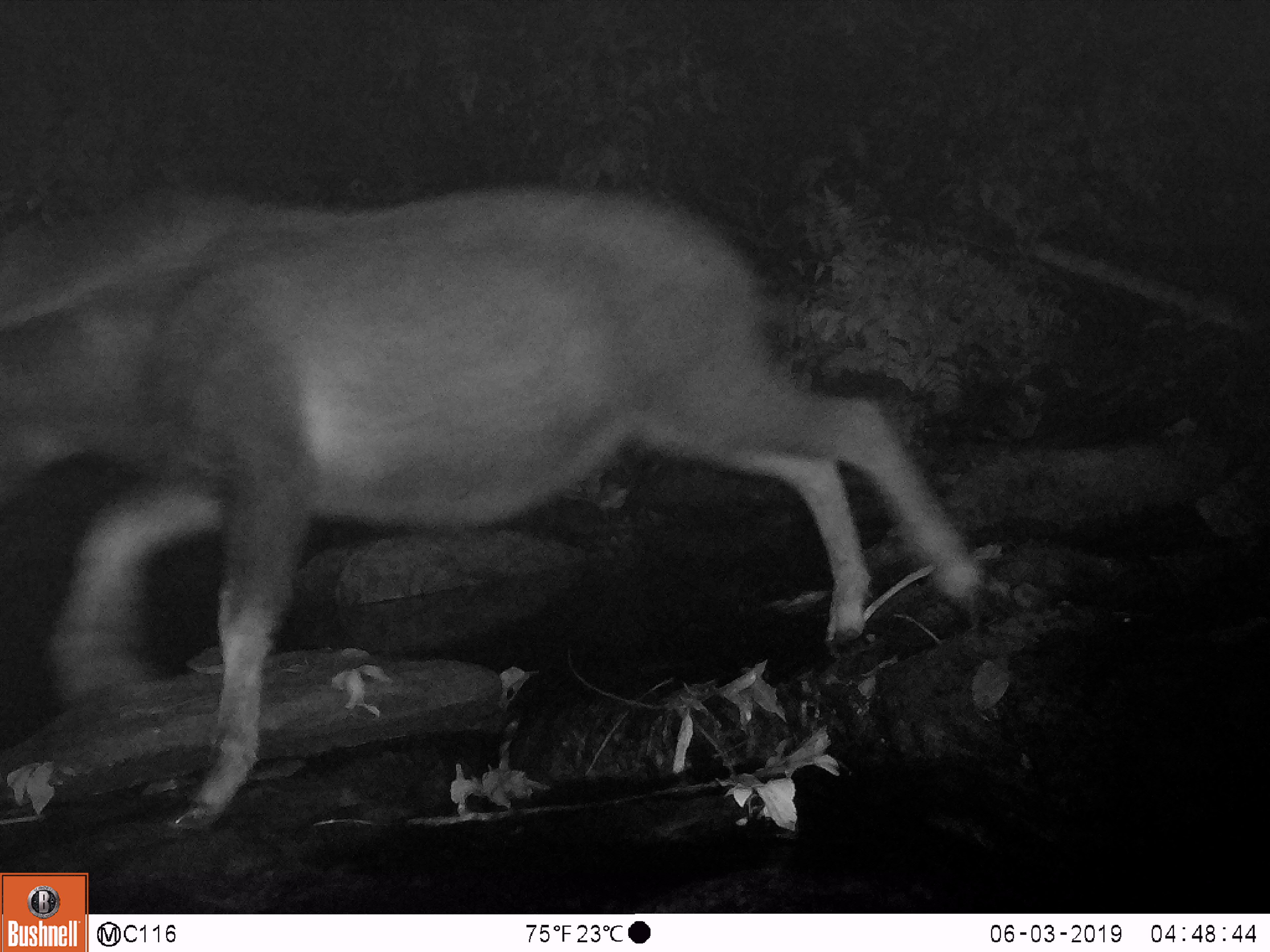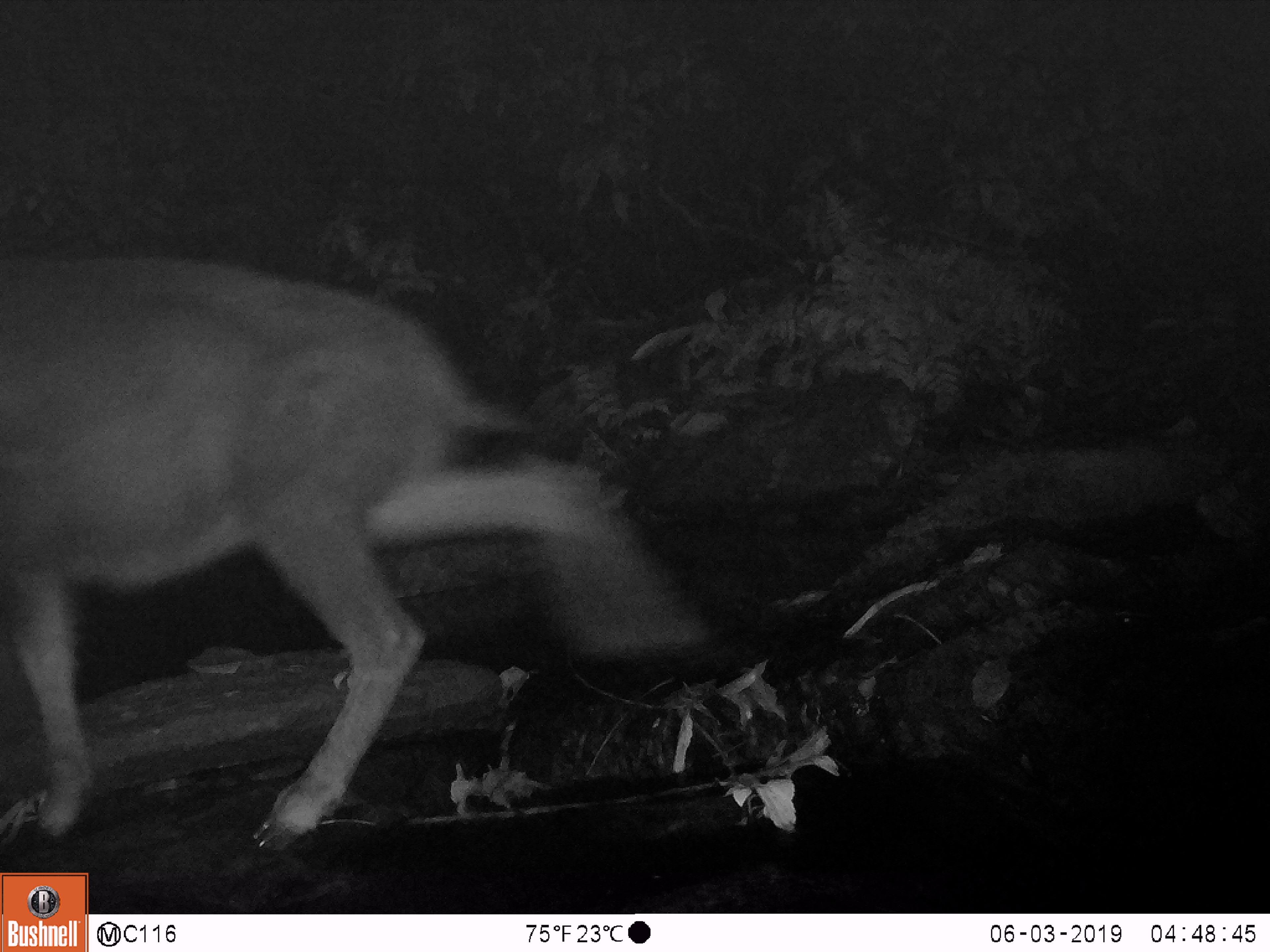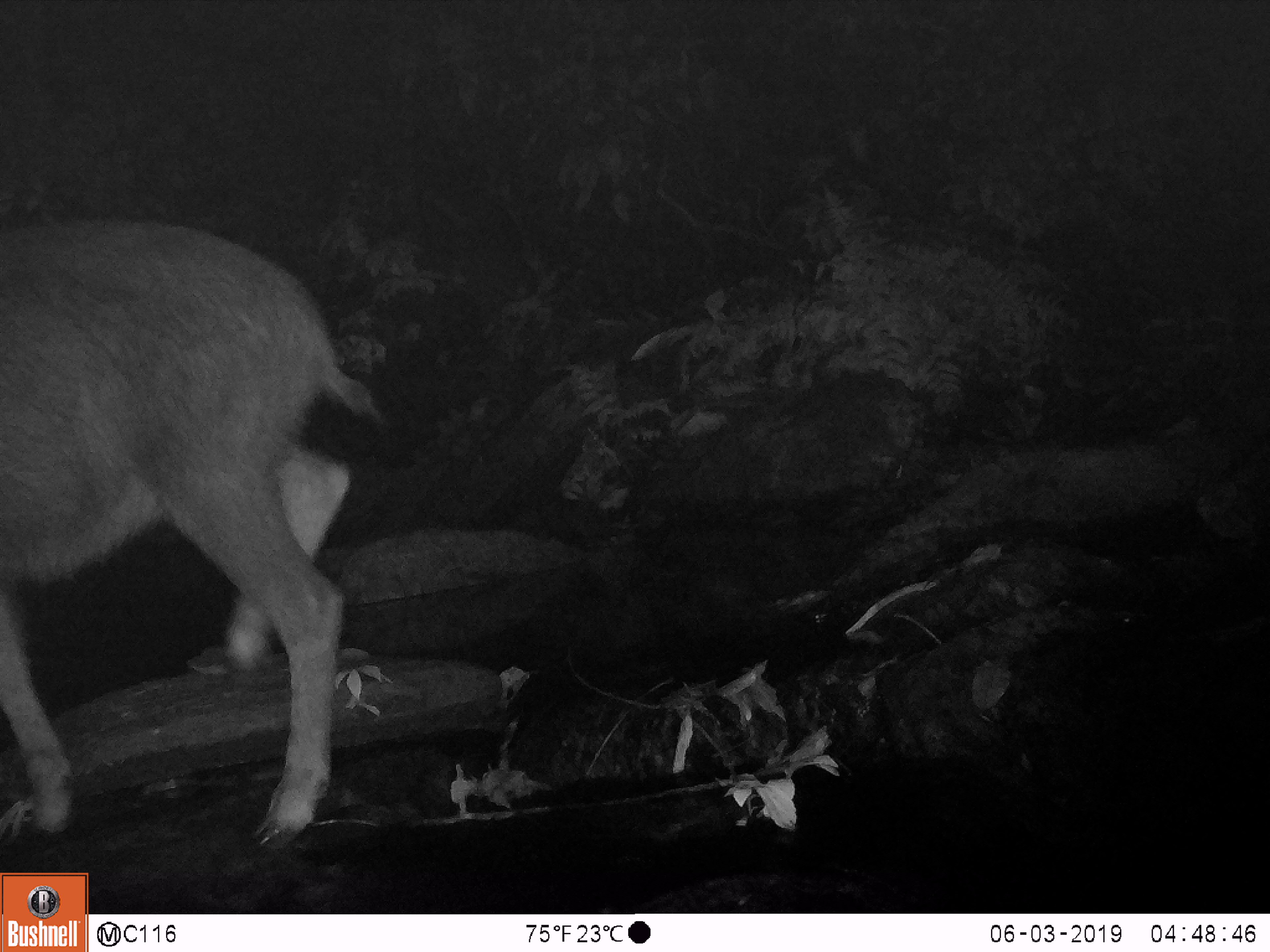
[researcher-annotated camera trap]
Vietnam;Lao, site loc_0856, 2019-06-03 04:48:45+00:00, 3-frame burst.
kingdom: Animalia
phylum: Chordata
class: Mammalia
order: Artiodactyla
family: Bovidae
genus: Capricornis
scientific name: Capricornis sumatraensis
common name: chinese serow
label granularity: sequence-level